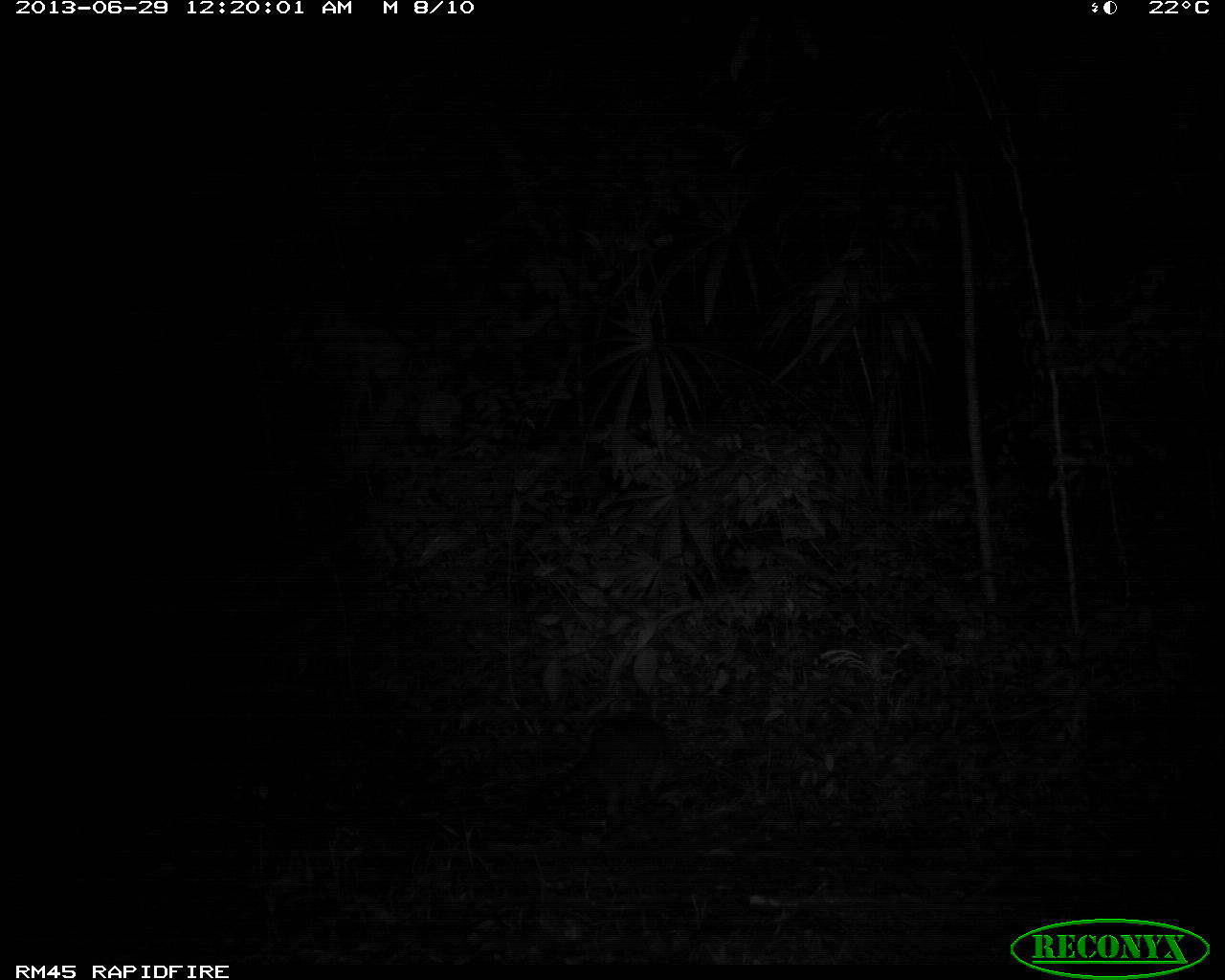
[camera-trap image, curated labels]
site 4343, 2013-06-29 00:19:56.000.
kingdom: Animalia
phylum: Chordata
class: Mammalia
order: Carnivora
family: Procyonidae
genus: Procyon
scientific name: Procyon lotor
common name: common raccoon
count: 1